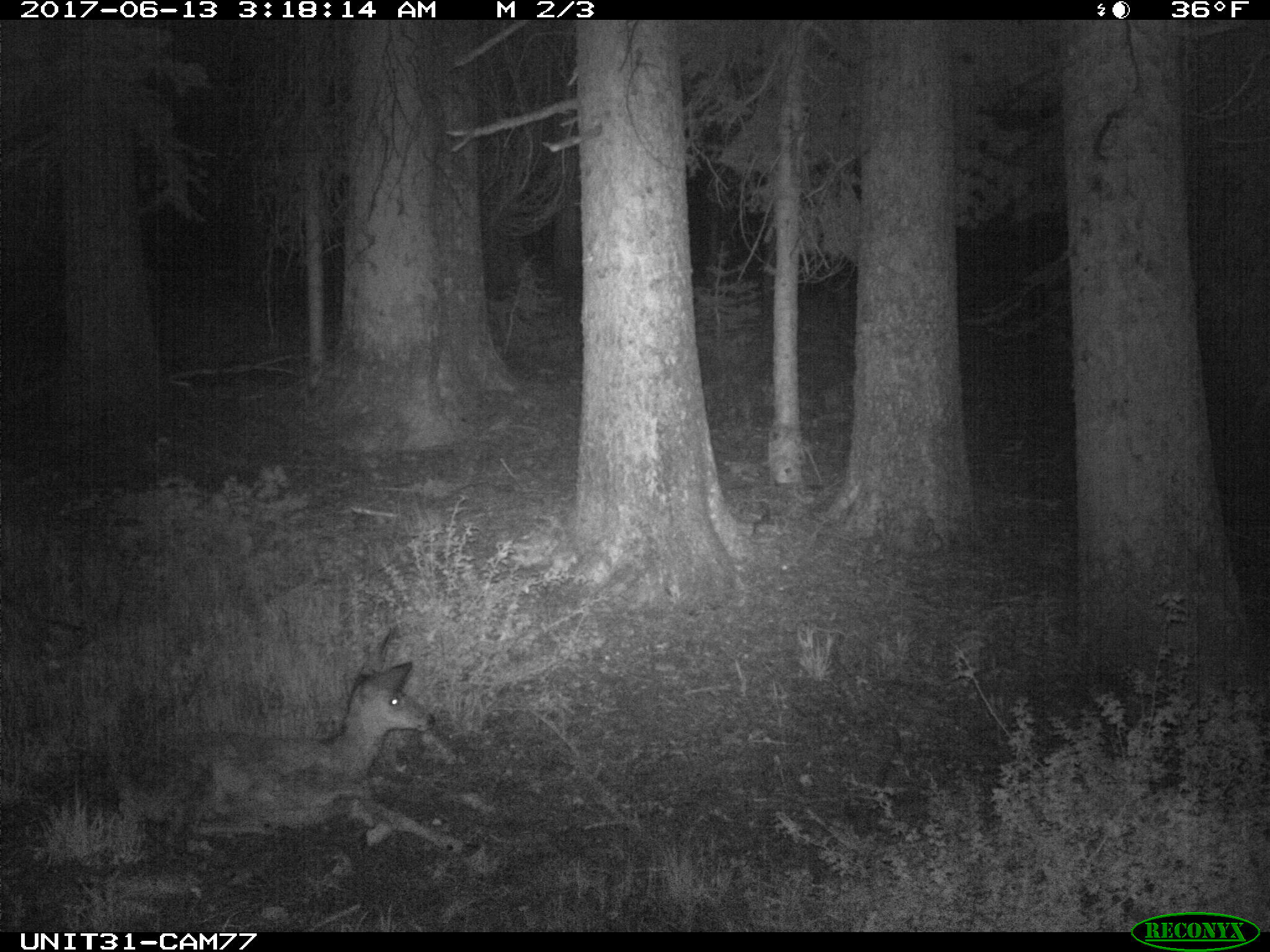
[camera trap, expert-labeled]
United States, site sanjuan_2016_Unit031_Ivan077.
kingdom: Animalia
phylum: Chordata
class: Mammalia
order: Artiodactyla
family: Cervidae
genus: Odocoileus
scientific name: Odocoileus hemionus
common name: mule deer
Odocoileus hemionus (mule deer).